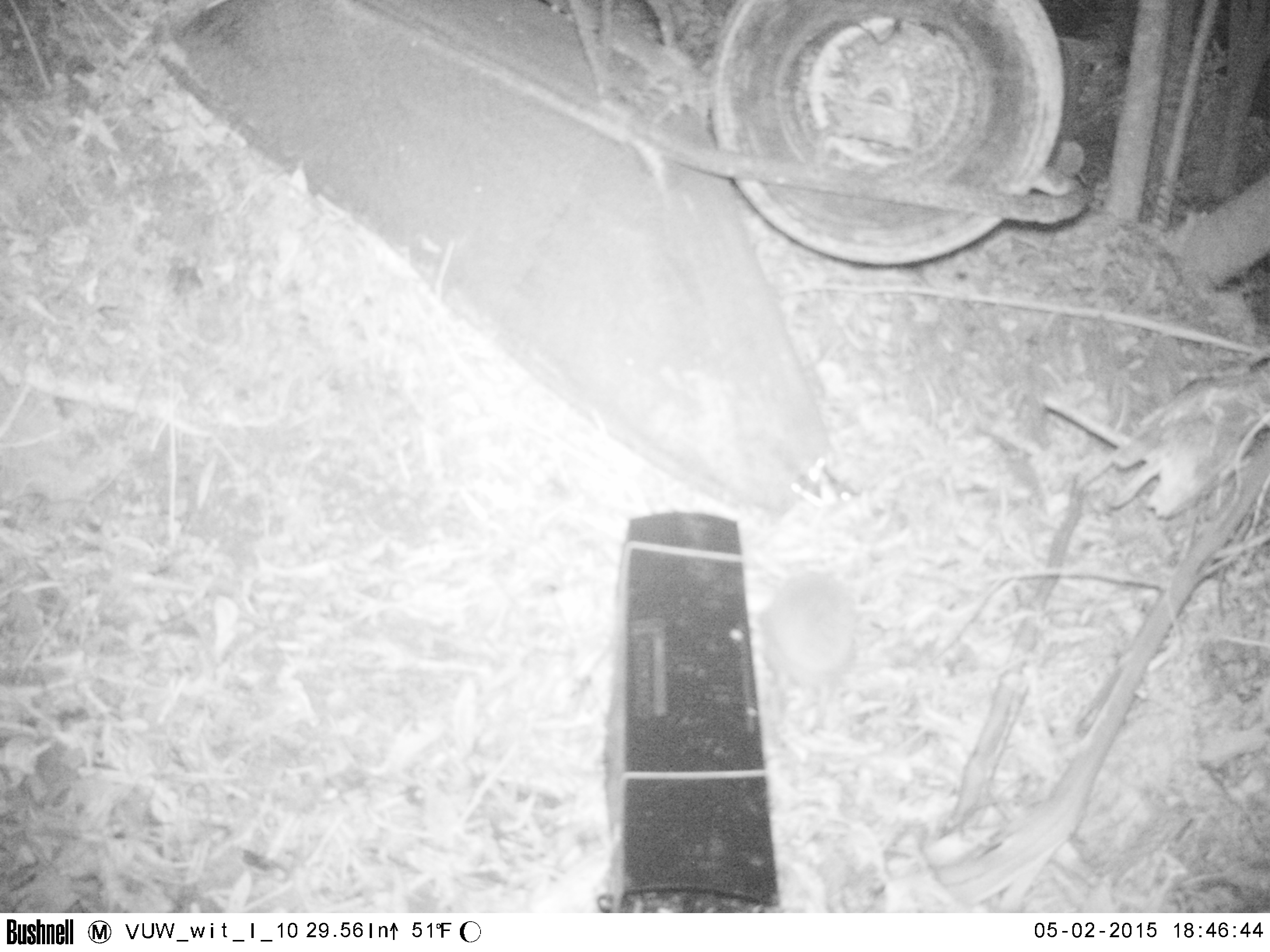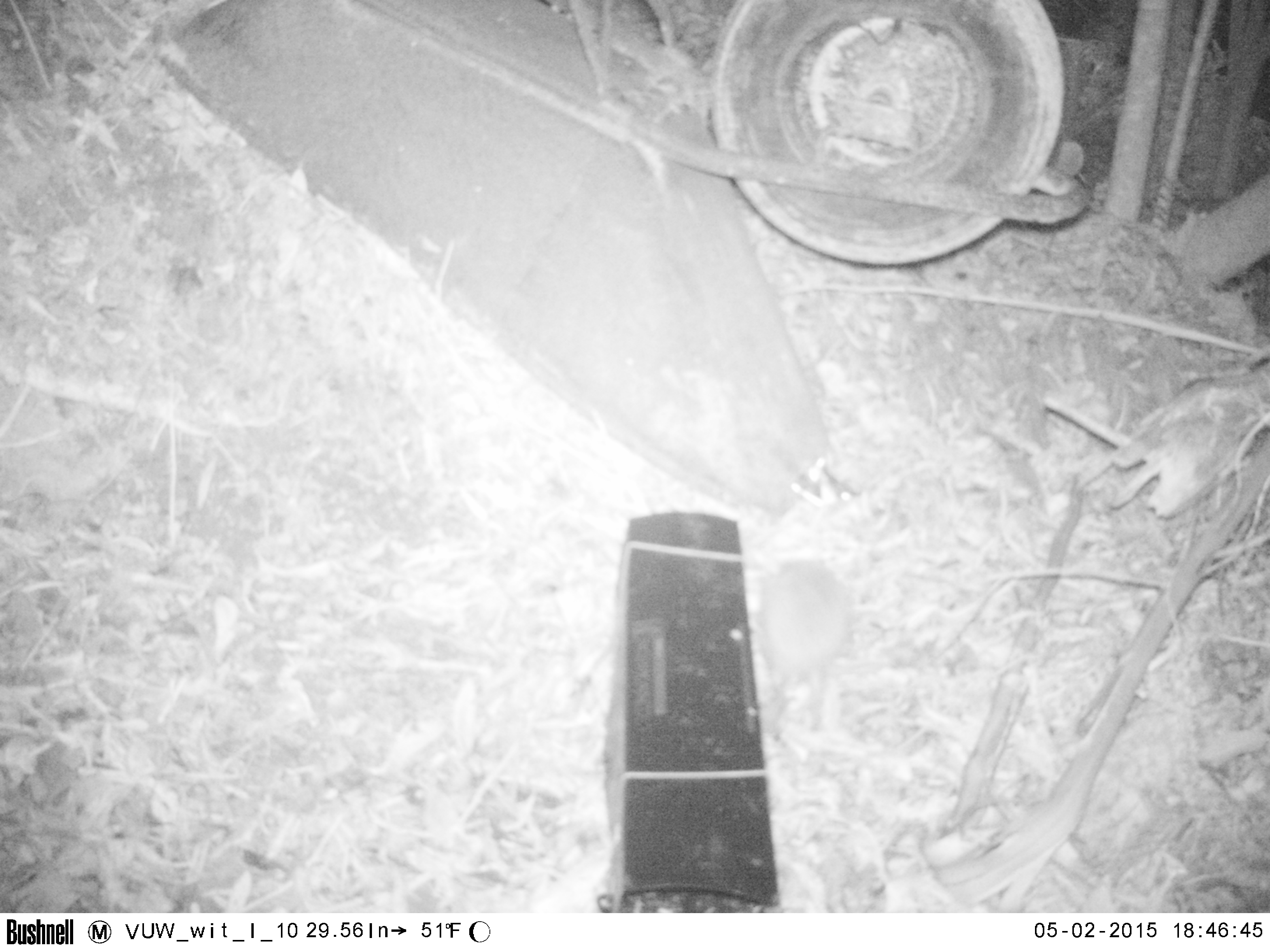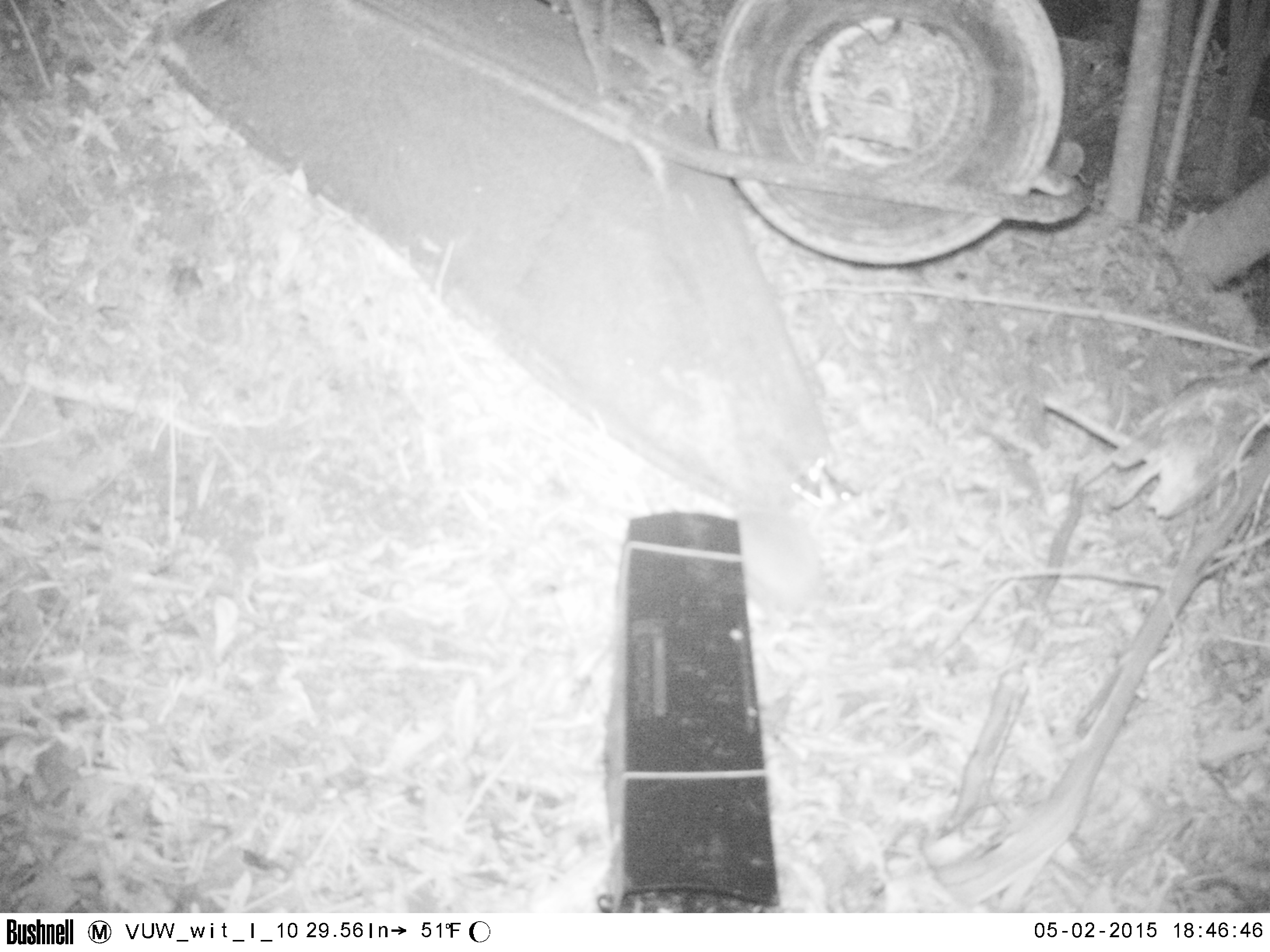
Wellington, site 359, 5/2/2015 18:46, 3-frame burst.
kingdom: Animalia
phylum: Chordata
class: Mammalia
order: Eulipotyphla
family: Erinaceidae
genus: Erinaceus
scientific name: Erinaceus europaeus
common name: hedgehog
Hedgehog (Erinaceus europaeus).